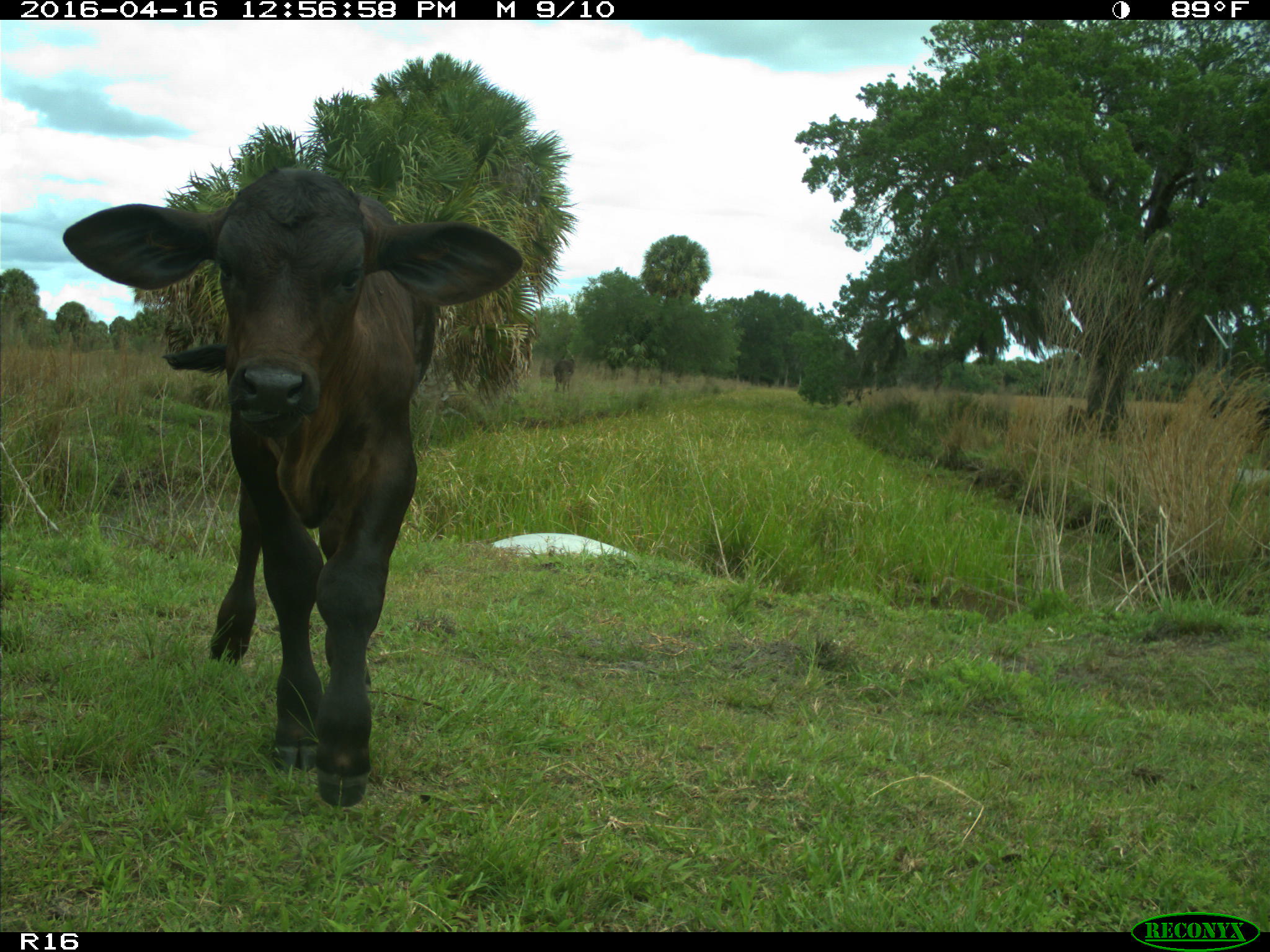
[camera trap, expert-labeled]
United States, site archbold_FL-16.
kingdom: Animalia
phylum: Chordata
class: Mammalia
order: Artiodactyla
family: Bovidae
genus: Bos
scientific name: Bos taurus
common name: domestic cow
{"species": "Bos taurus (domestic cow)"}